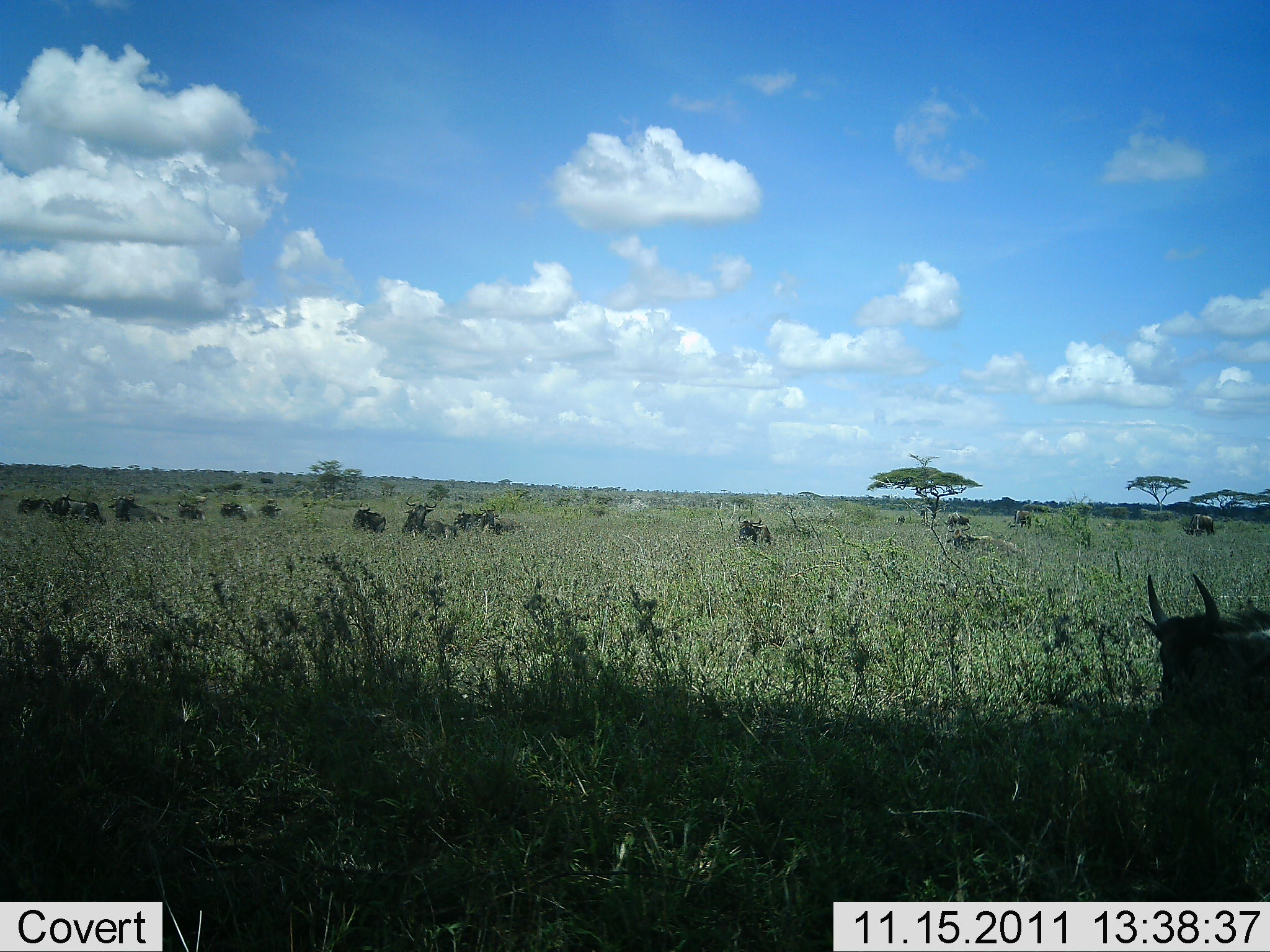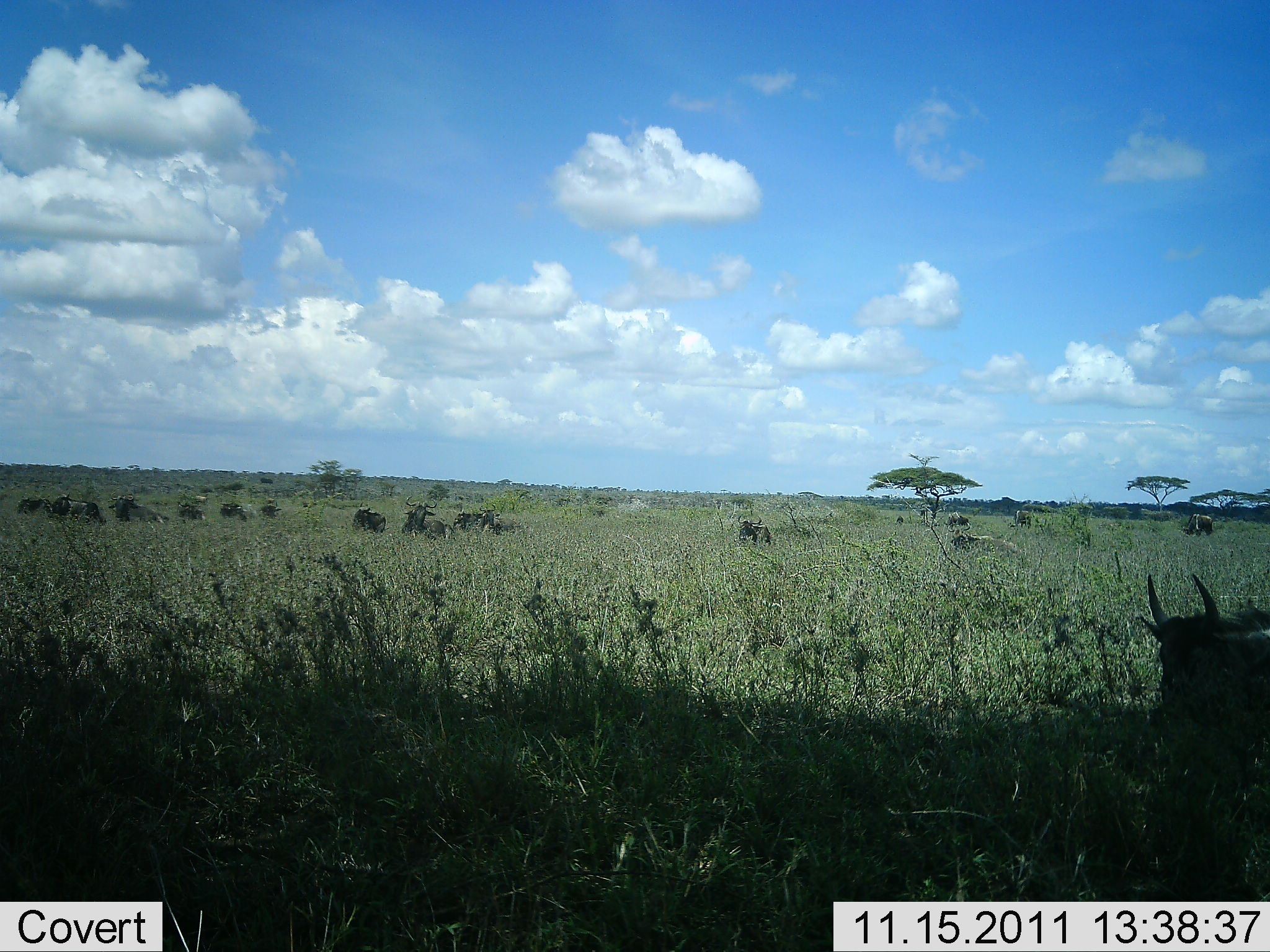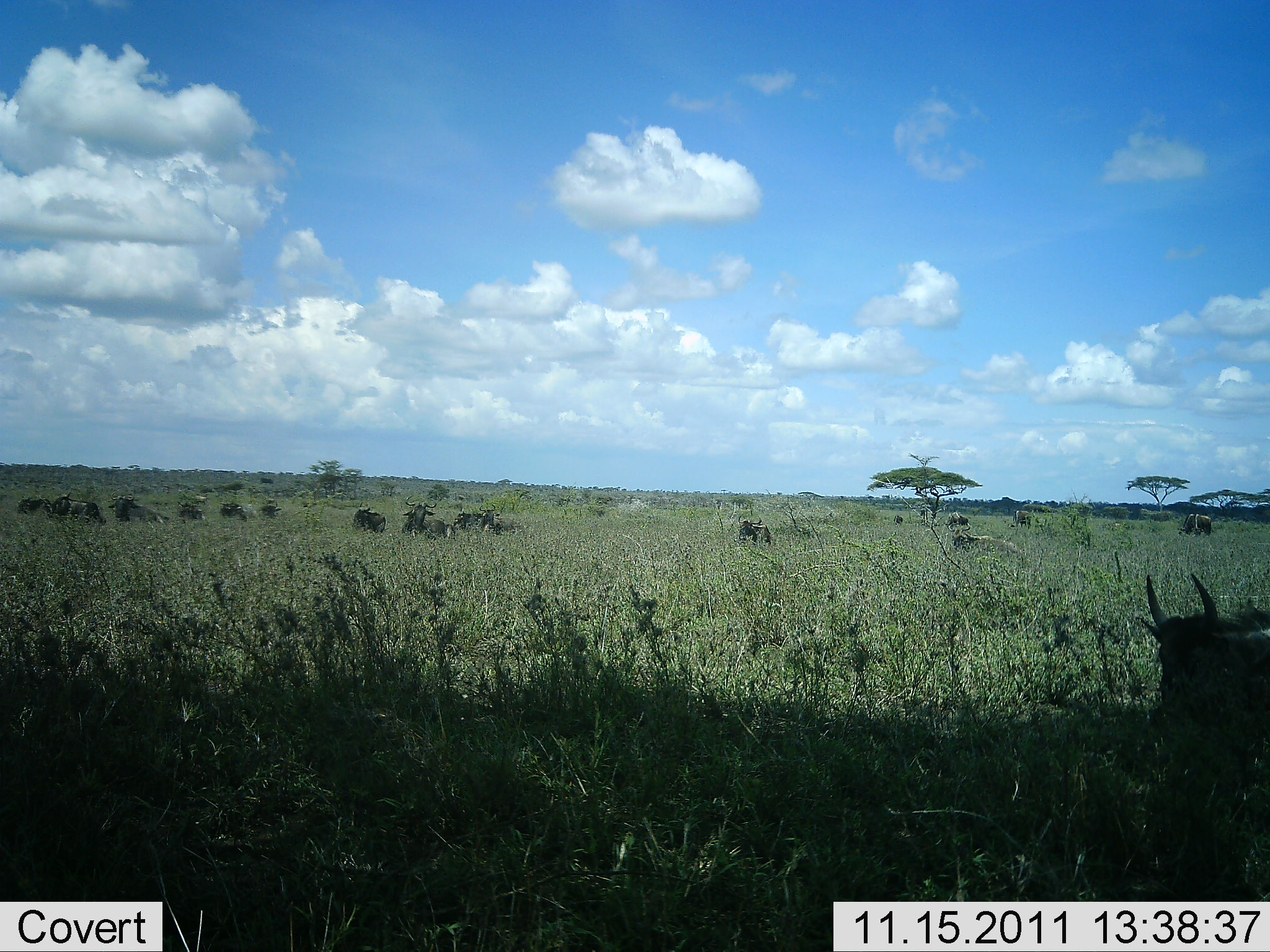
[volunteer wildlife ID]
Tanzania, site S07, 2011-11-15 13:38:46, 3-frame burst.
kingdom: Animalia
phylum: Chordata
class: Mammalia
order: Artiodactyla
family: Bovidae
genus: Connochaetes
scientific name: Connochaetes taurinus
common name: blue wildebeest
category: wildebeest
Wildebeest (blue wildebeest) (Connochaetes taurinus), count 11-50. Behavior (volunteer vote fractions): standing 18%, resting 55%, moving 27%, interacting 0%. Young present (vote fraction): 0%. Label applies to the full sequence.